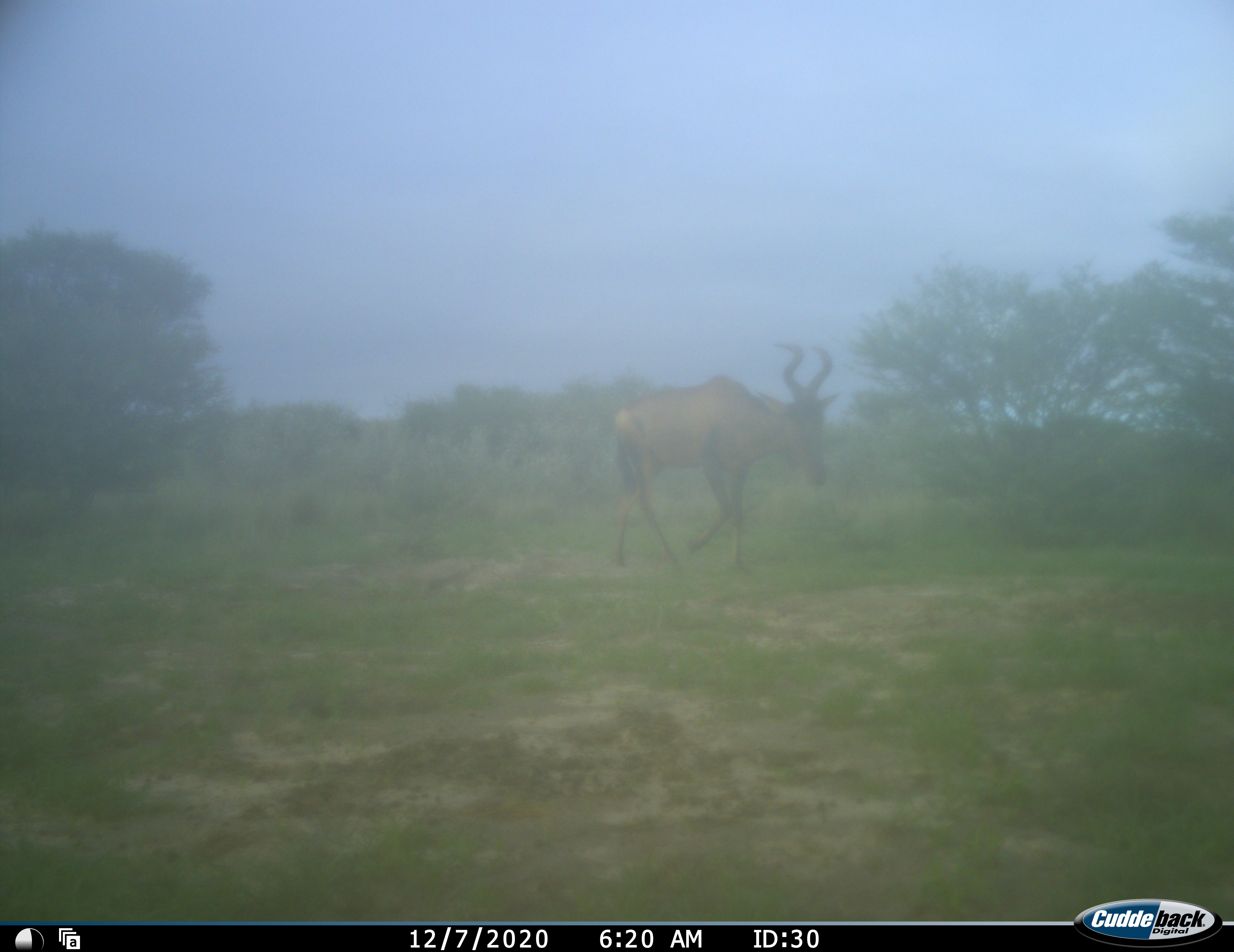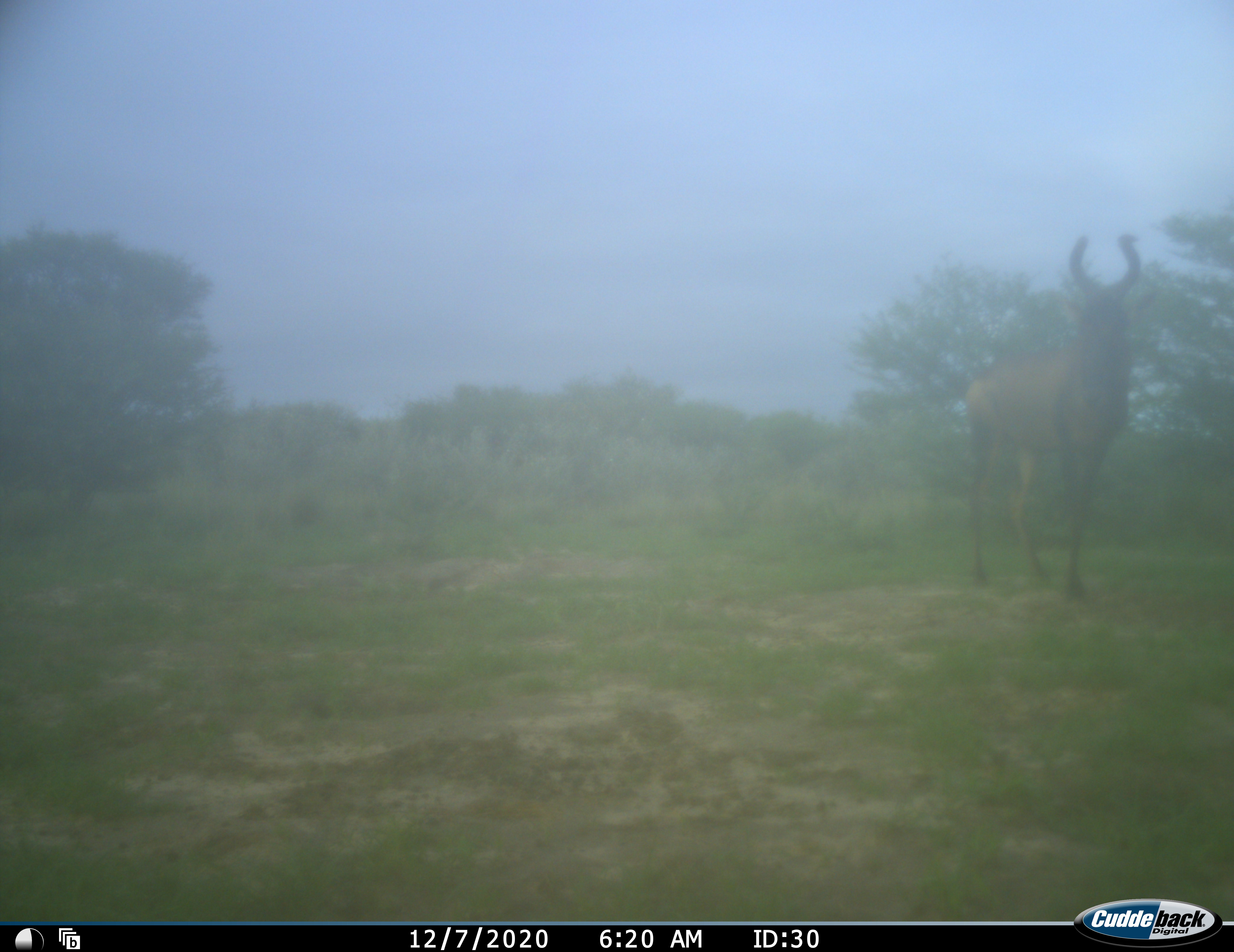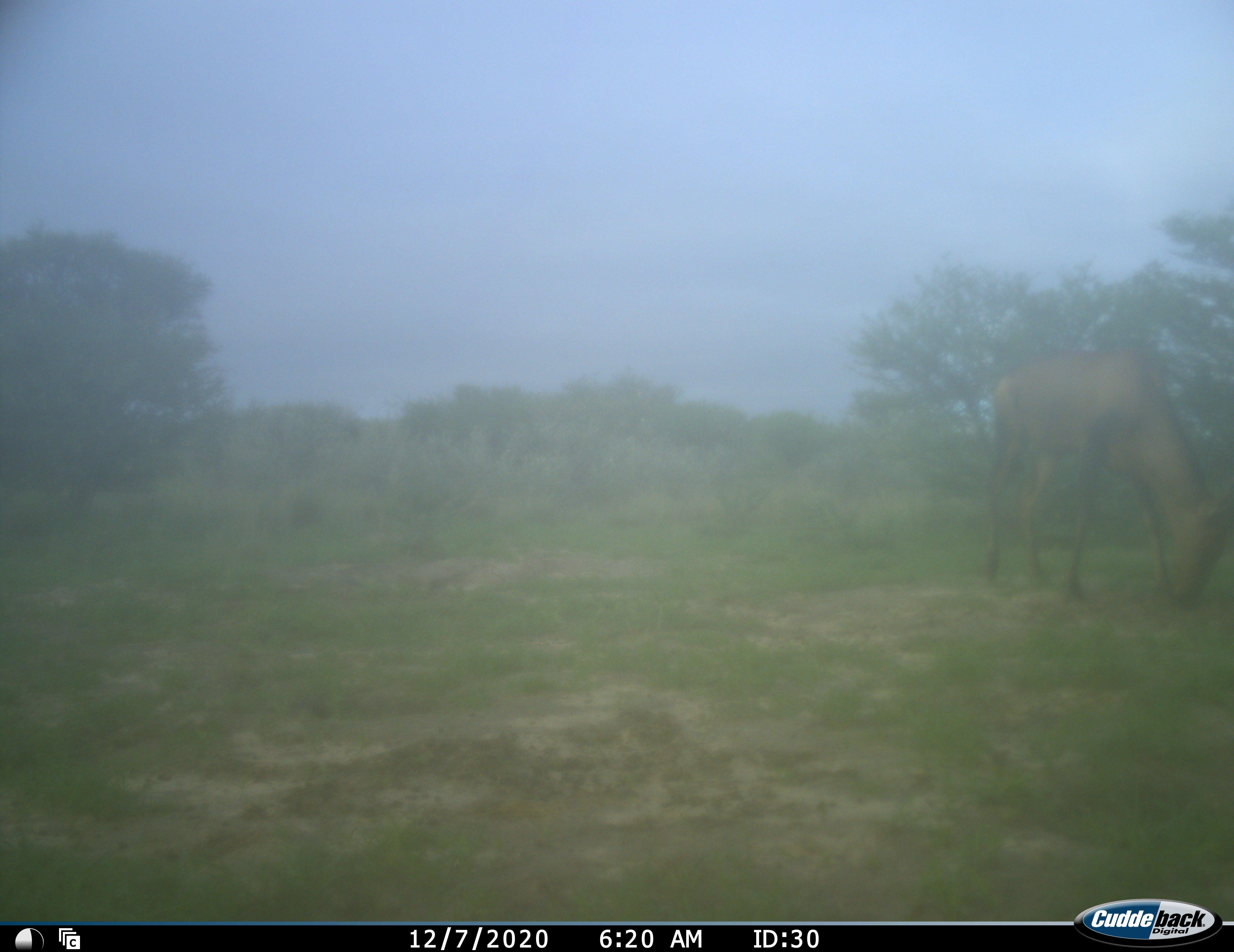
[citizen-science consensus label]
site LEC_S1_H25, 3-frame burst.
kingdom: Animalia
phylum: Chordata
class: Mammalia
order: Artiodactyla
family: Bovidae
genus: Alcelaphus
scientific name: Alcelaphus buselaphus caama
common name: red hartebeest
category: hartebeestred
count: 1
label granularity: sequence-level